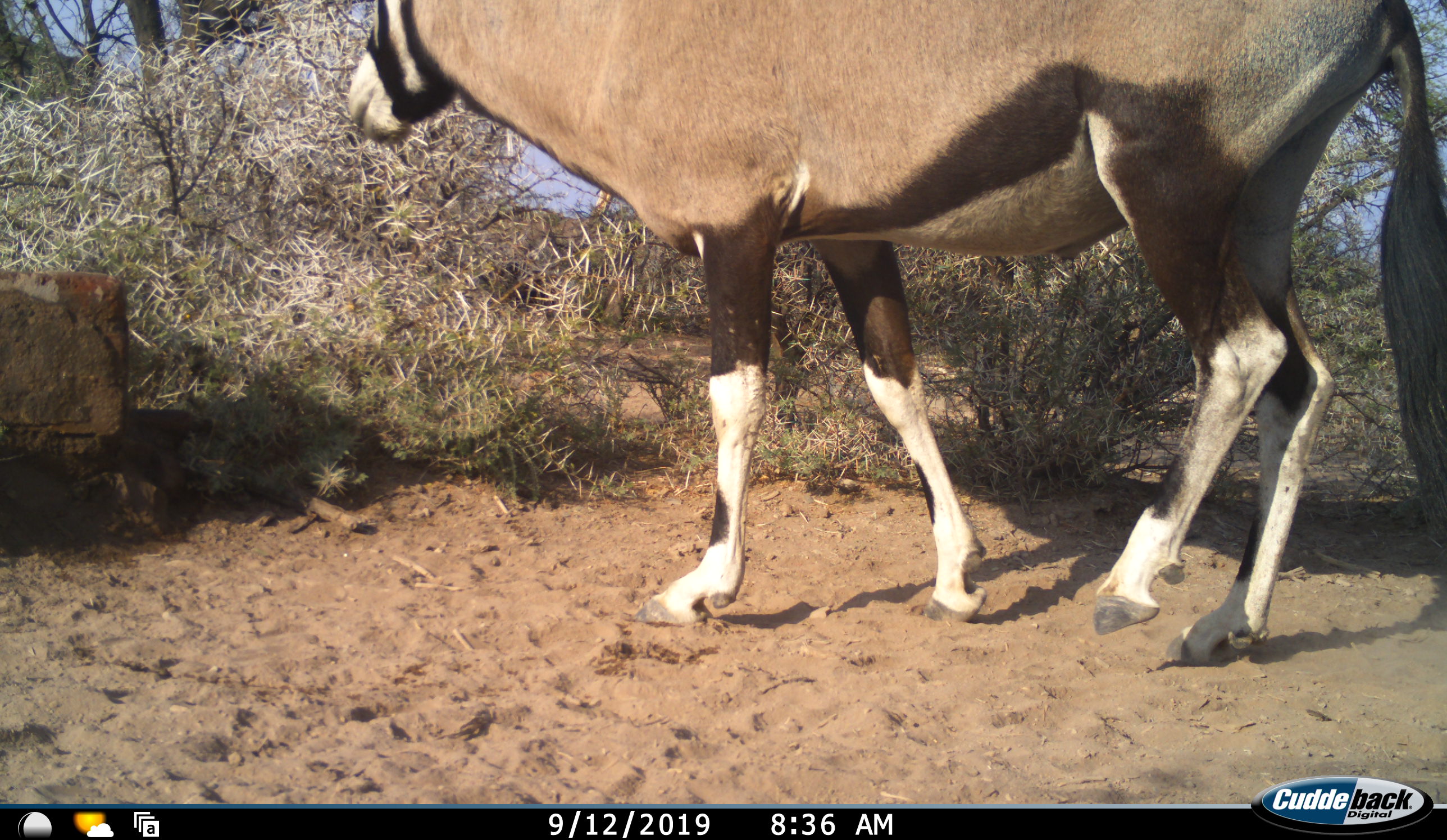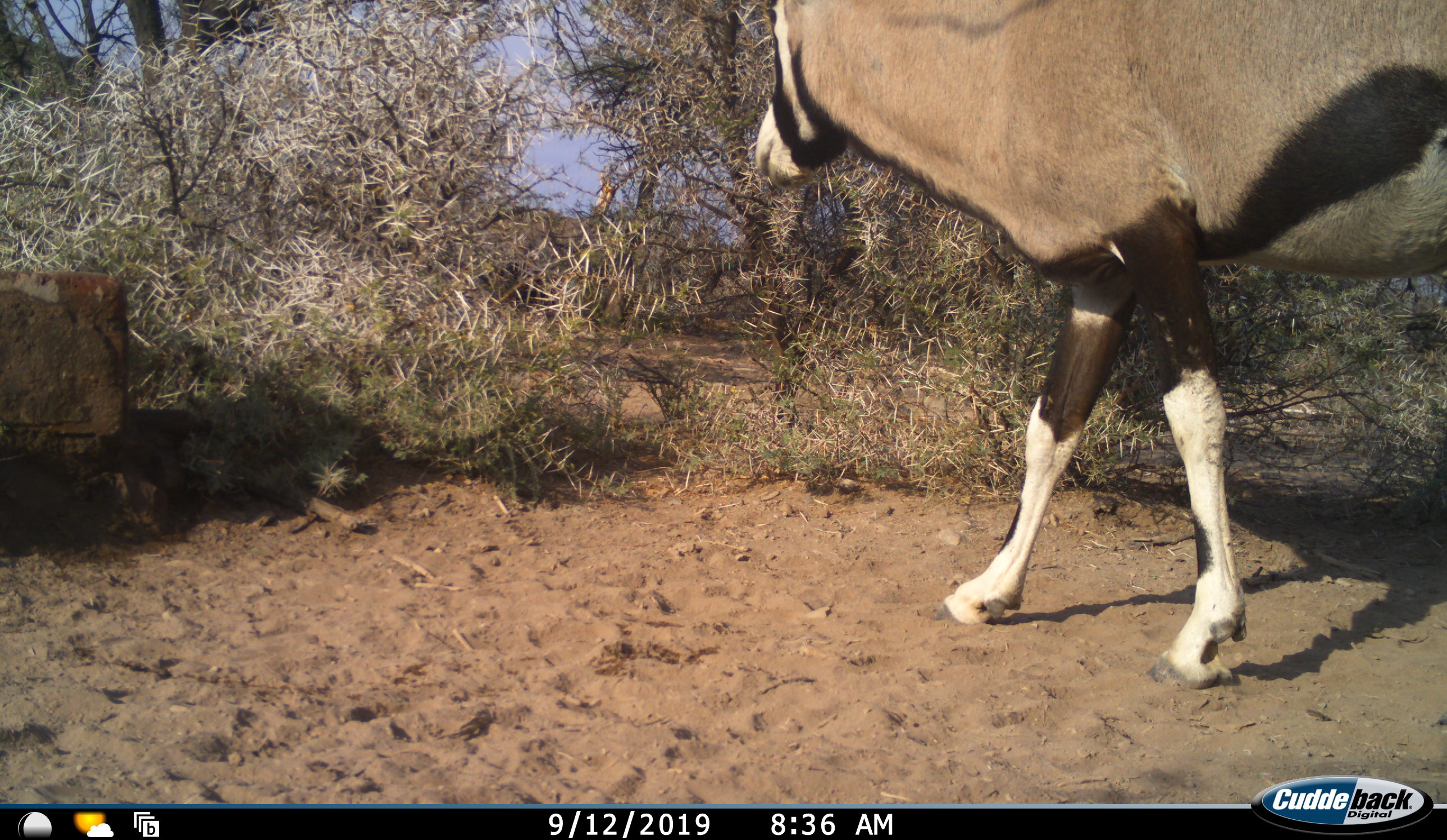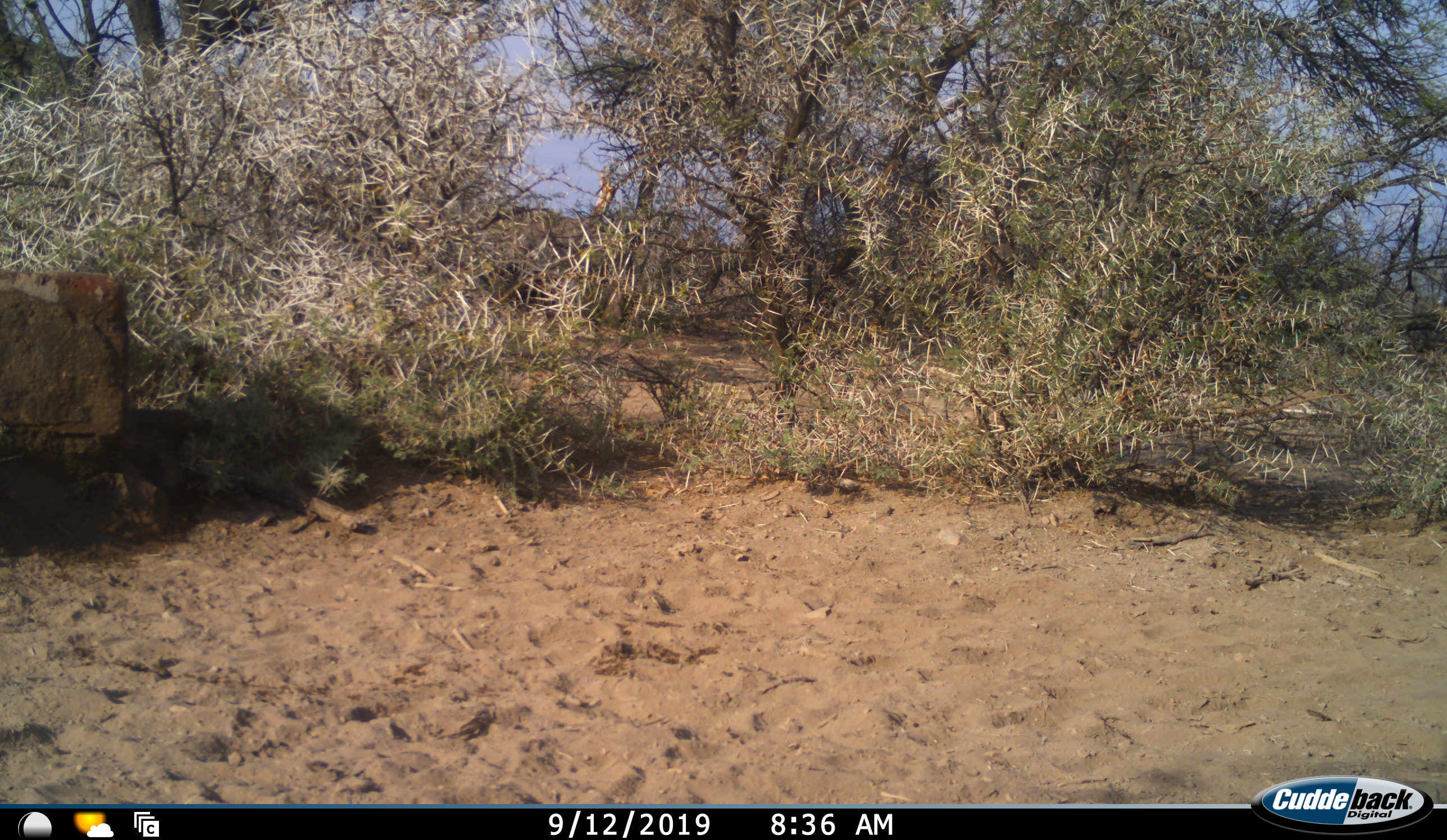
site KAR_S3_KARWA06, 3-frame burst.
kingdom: Animalia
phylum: Chordata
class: Mammalia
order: Artiodactyla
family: Bovidae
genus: Oryx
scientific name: Oryx gazella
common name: gemsbok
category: oryx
Oryx (gemsbok) (Oryx gazella), count 1. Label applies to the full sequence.